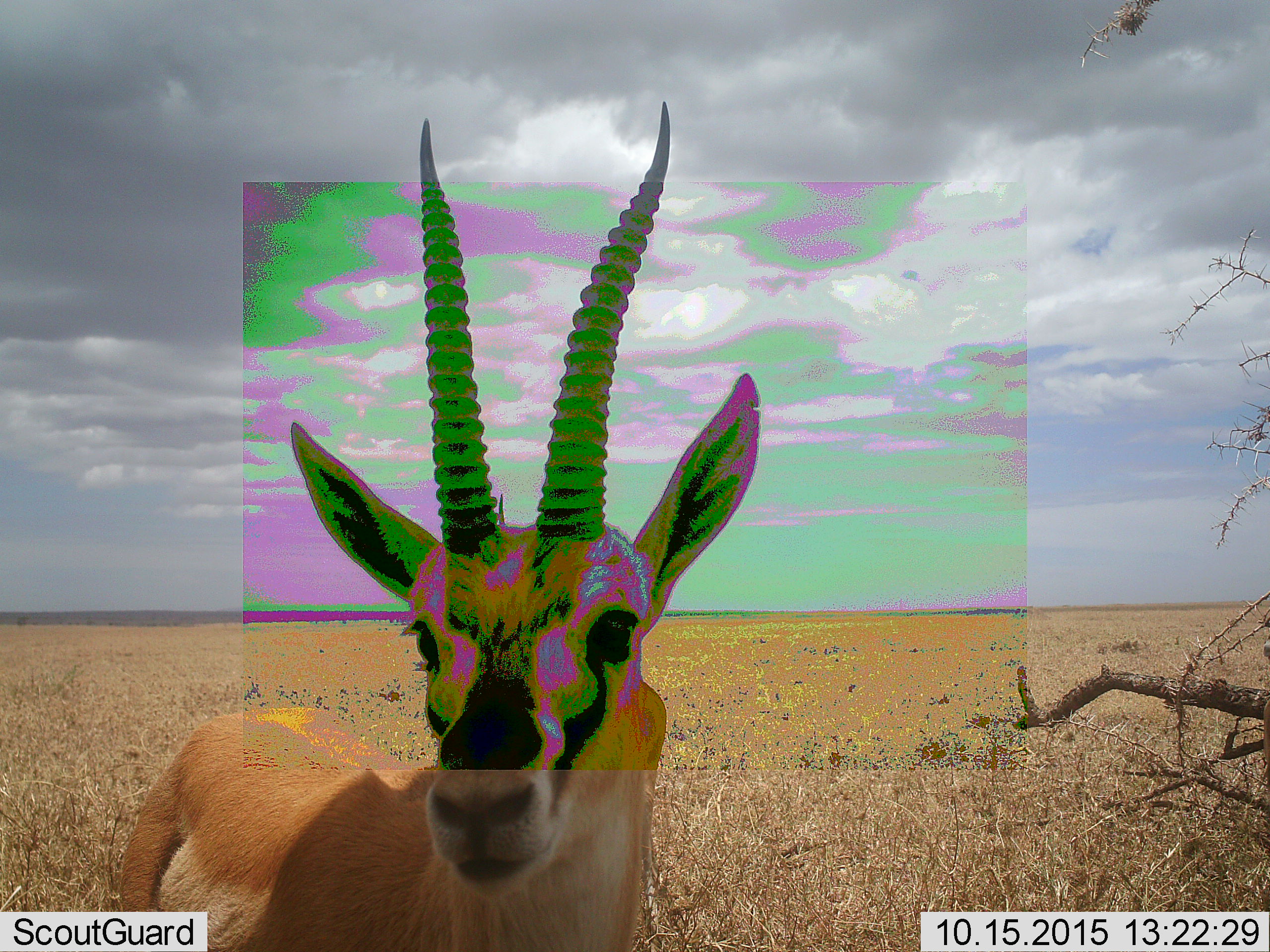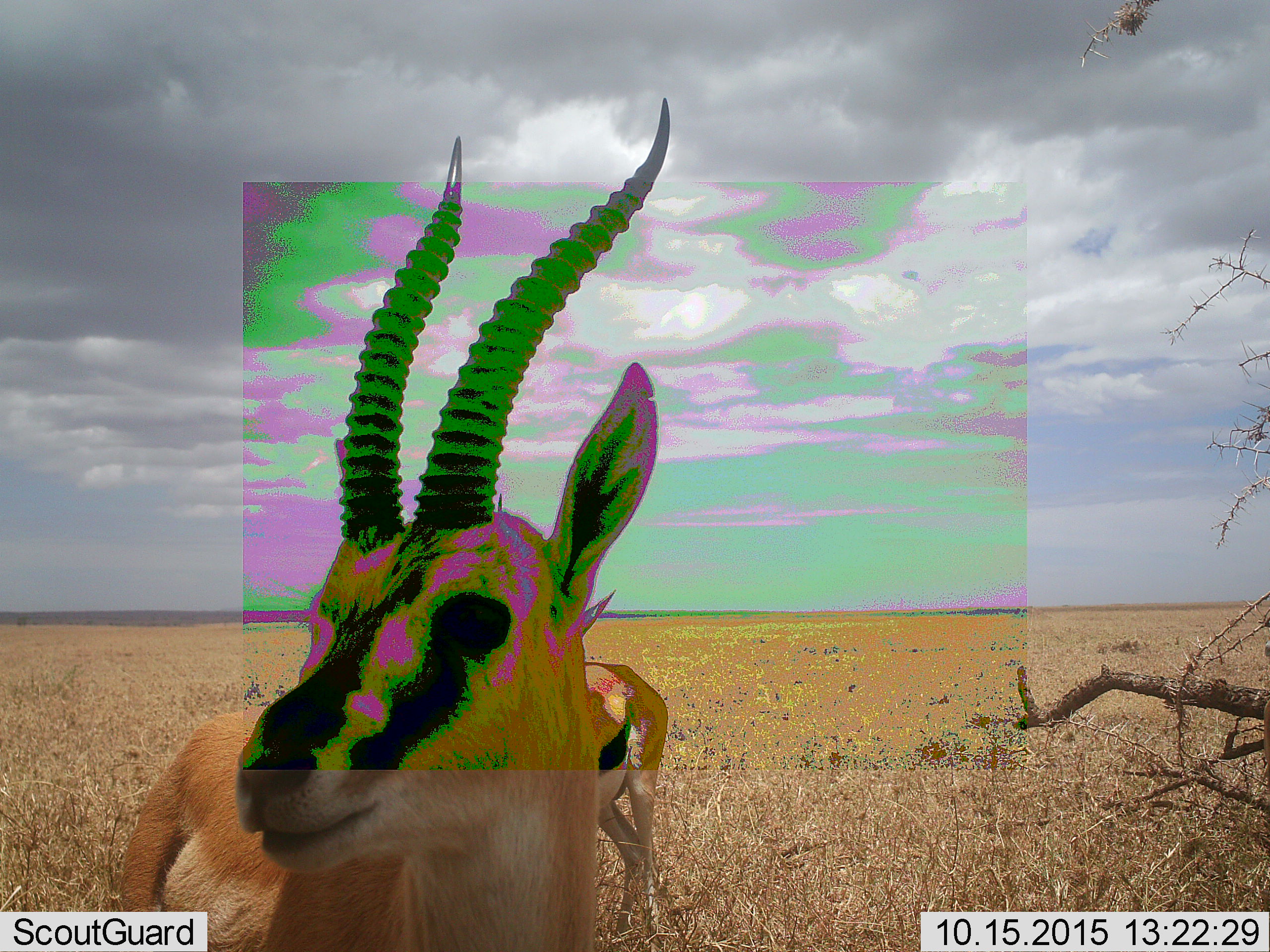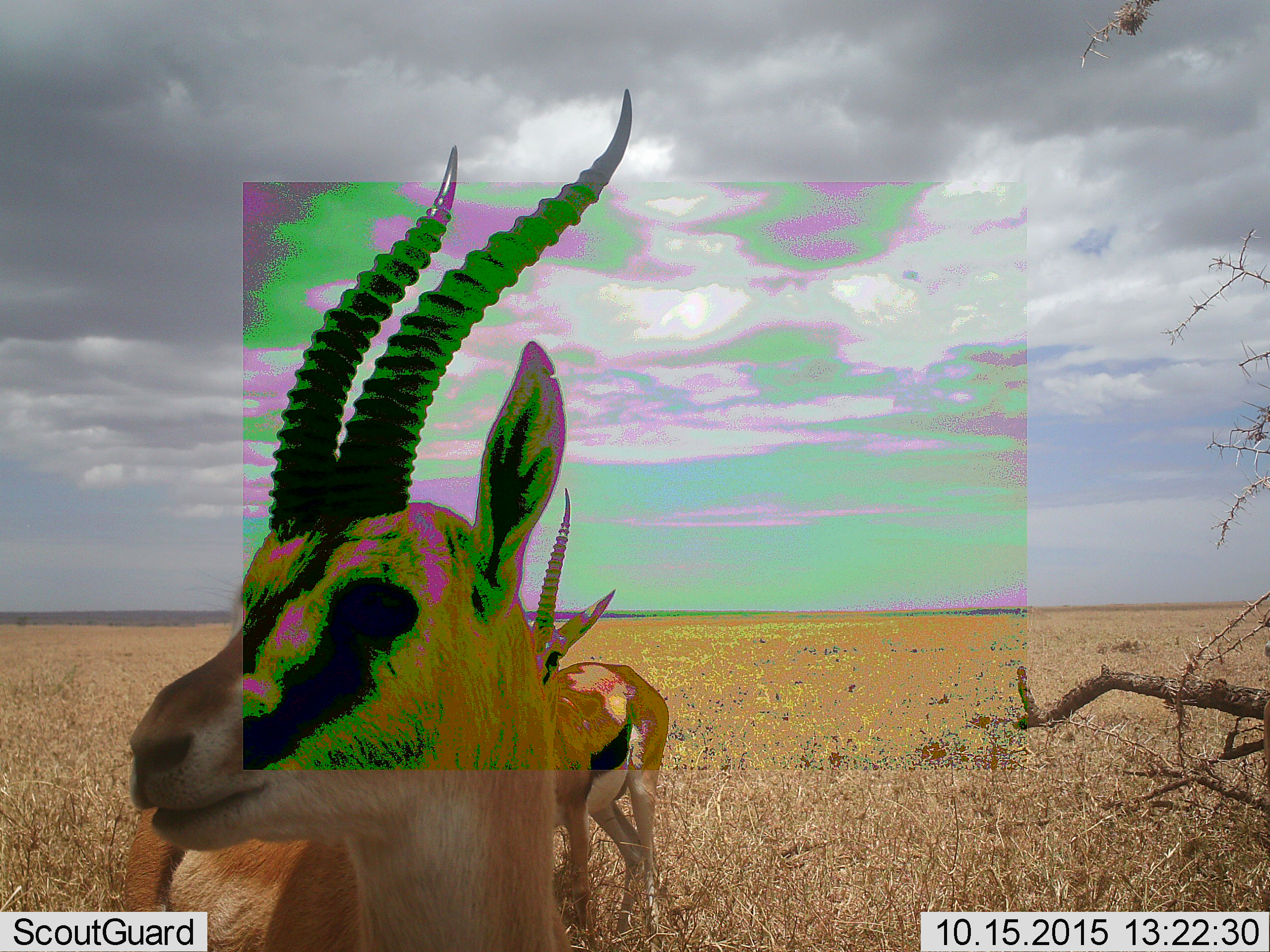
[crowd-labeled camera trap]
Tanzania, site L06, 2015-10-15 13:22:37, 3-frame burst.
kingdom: Animalia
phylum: Chordata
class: Mammalia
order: Artiodactyla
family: Bovidae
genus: Eudorcas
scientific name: Eudorcas thomsonii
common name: thomson's gazelle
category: gazellethomsons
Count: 2.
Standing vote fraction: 100%.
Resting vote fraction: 0%.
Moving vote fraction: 0%.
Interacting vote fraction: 0%.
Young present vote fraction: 0%.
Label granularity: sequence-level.